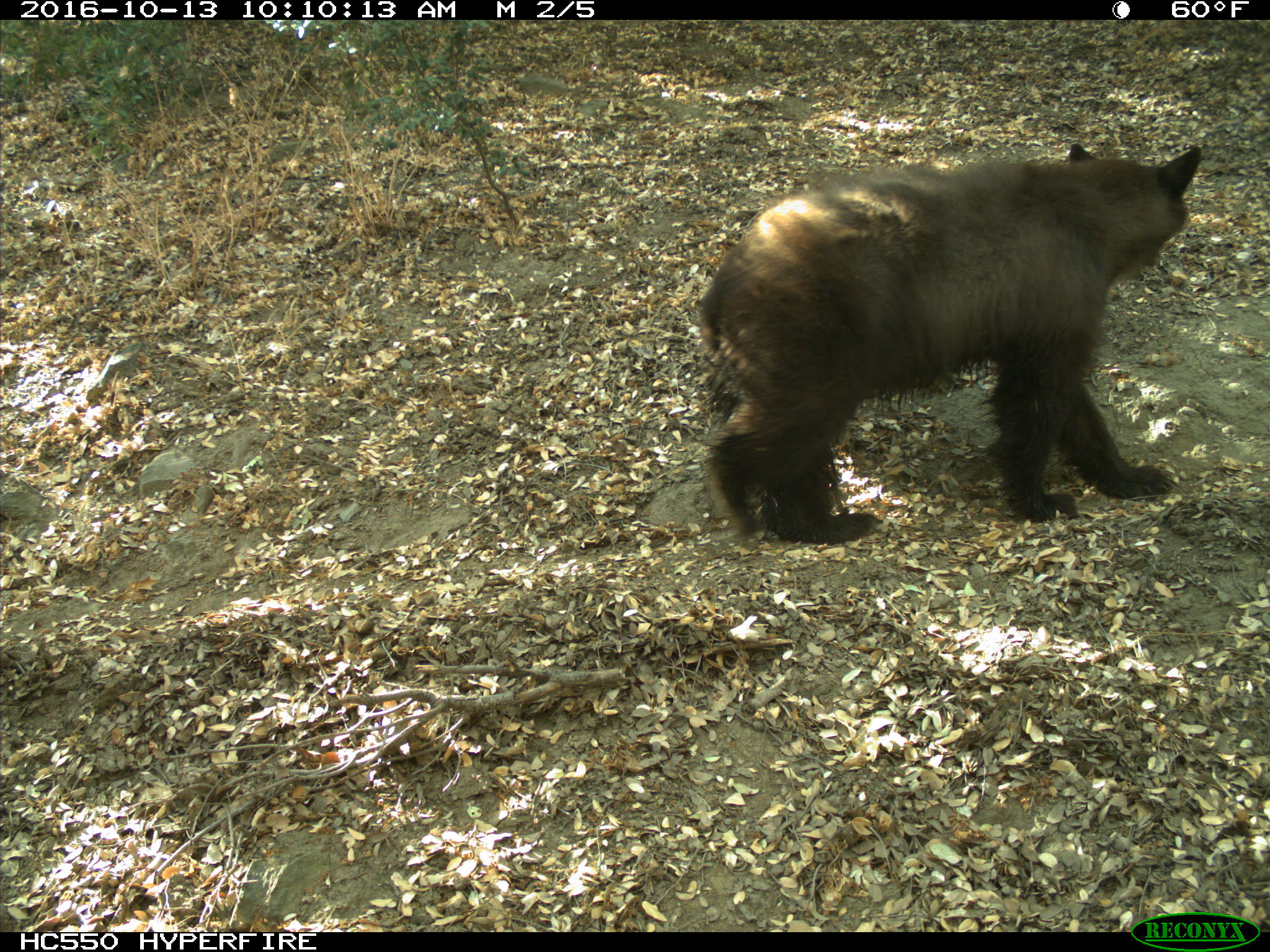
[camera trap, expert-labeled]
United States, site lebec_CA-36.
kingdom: Animalia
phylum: Chordata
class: Mammalia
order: Carnivora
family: Ursidae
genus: Ursus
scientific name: Ursus americanus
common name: american black bear